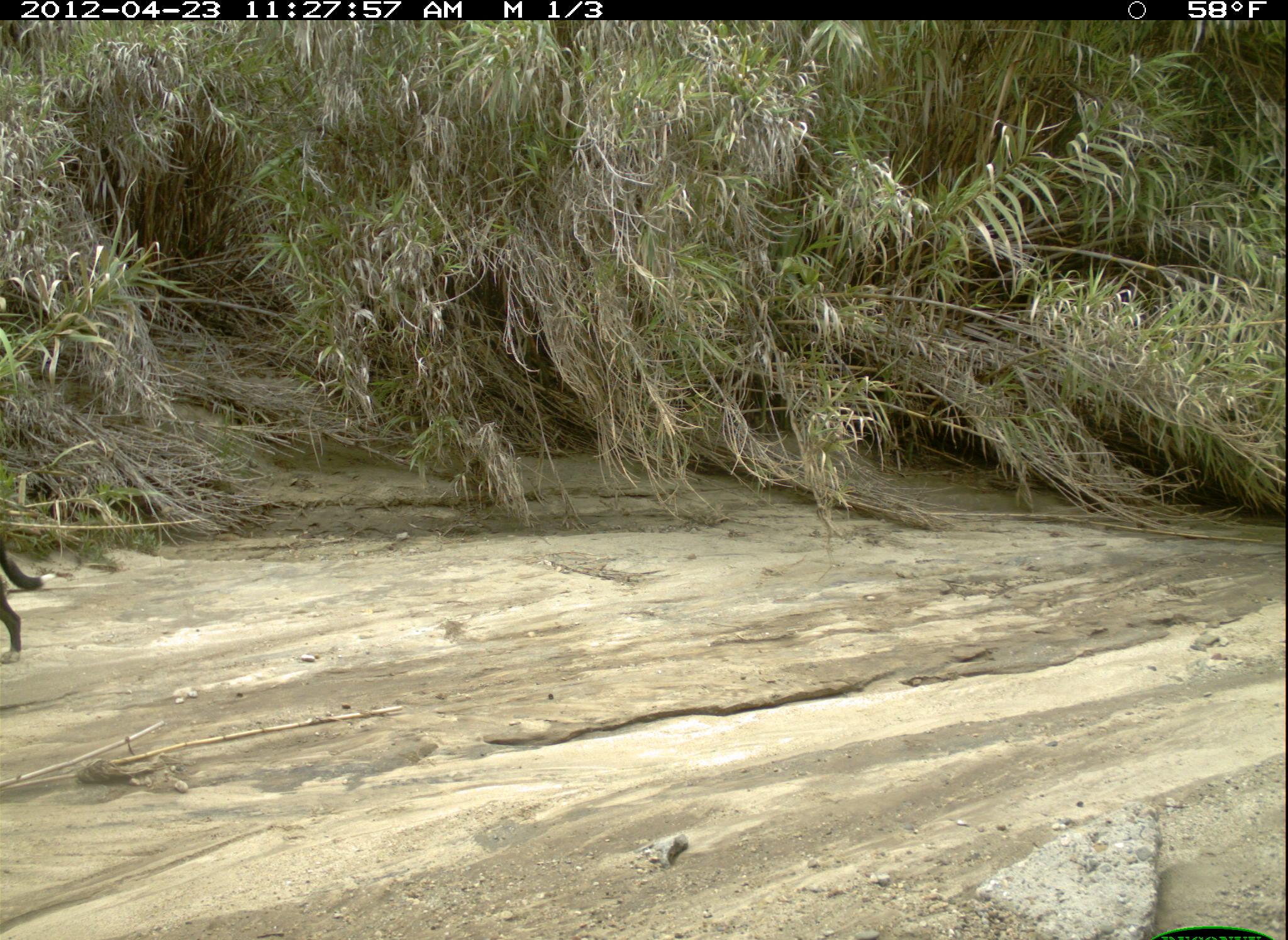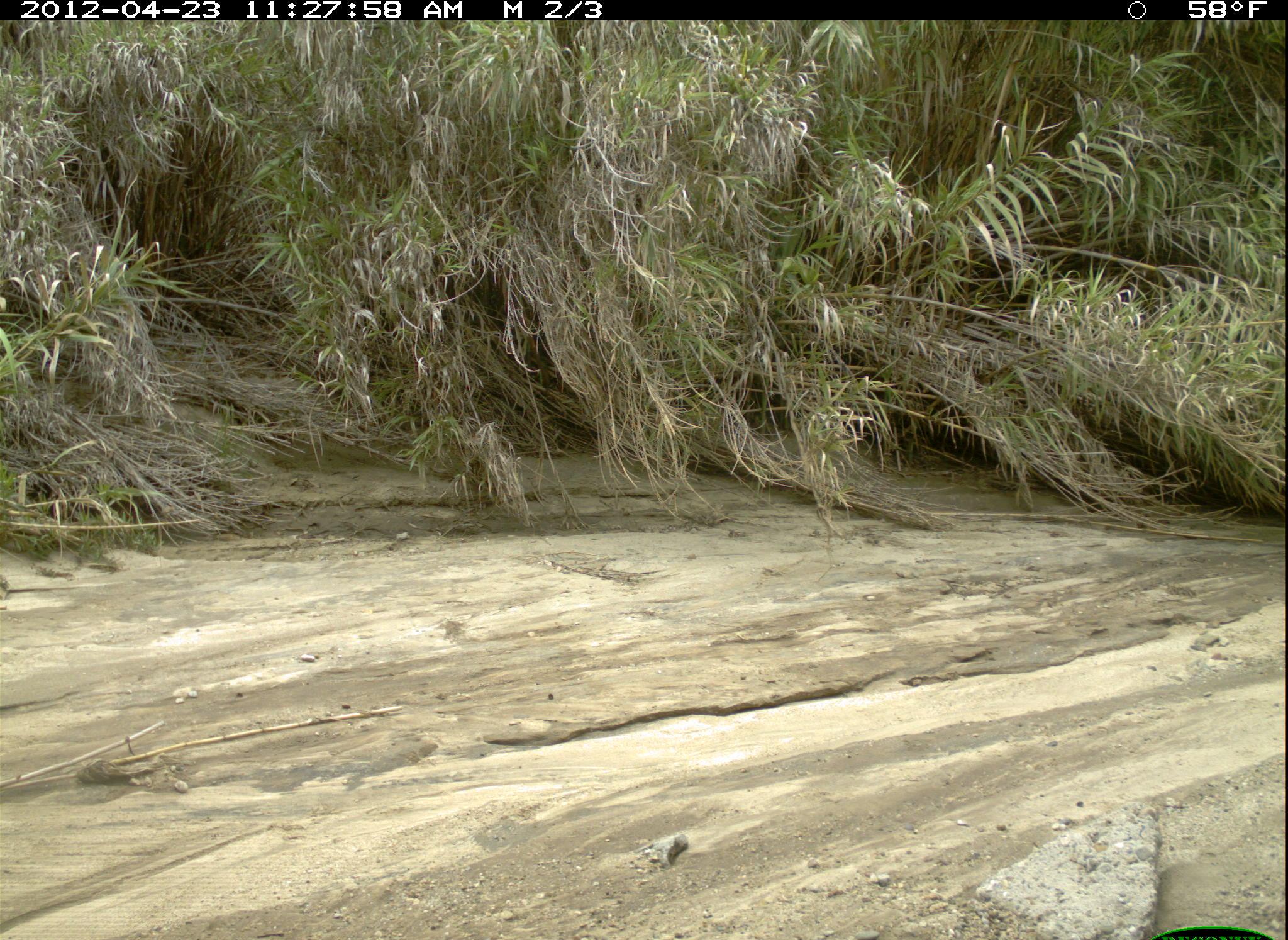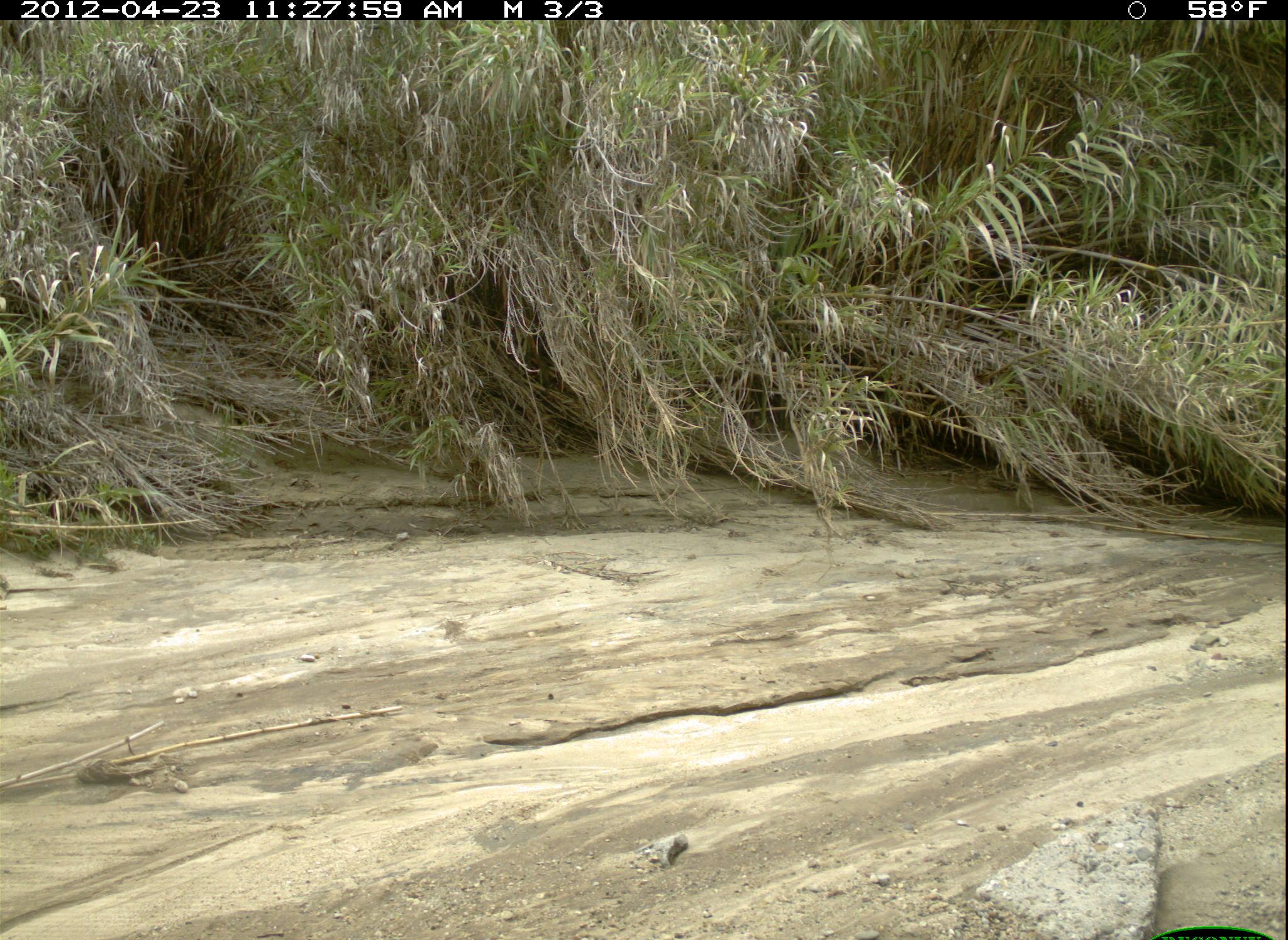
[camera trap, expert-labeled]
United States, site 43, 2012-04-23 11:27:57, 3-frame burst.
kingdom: Animalia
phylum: Chordata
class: Mammalia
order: Carnivora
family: Canidae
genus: Canis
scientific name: Canis familiaris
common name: domestic dog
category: dog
Dog (domestic dog) (Canis familiaris).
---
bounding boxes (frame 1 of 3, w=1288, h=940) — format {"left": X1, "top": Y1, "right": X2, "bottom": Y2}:
dog: {"left": 0, "top": 533, "right": 66, "bottom": 660}